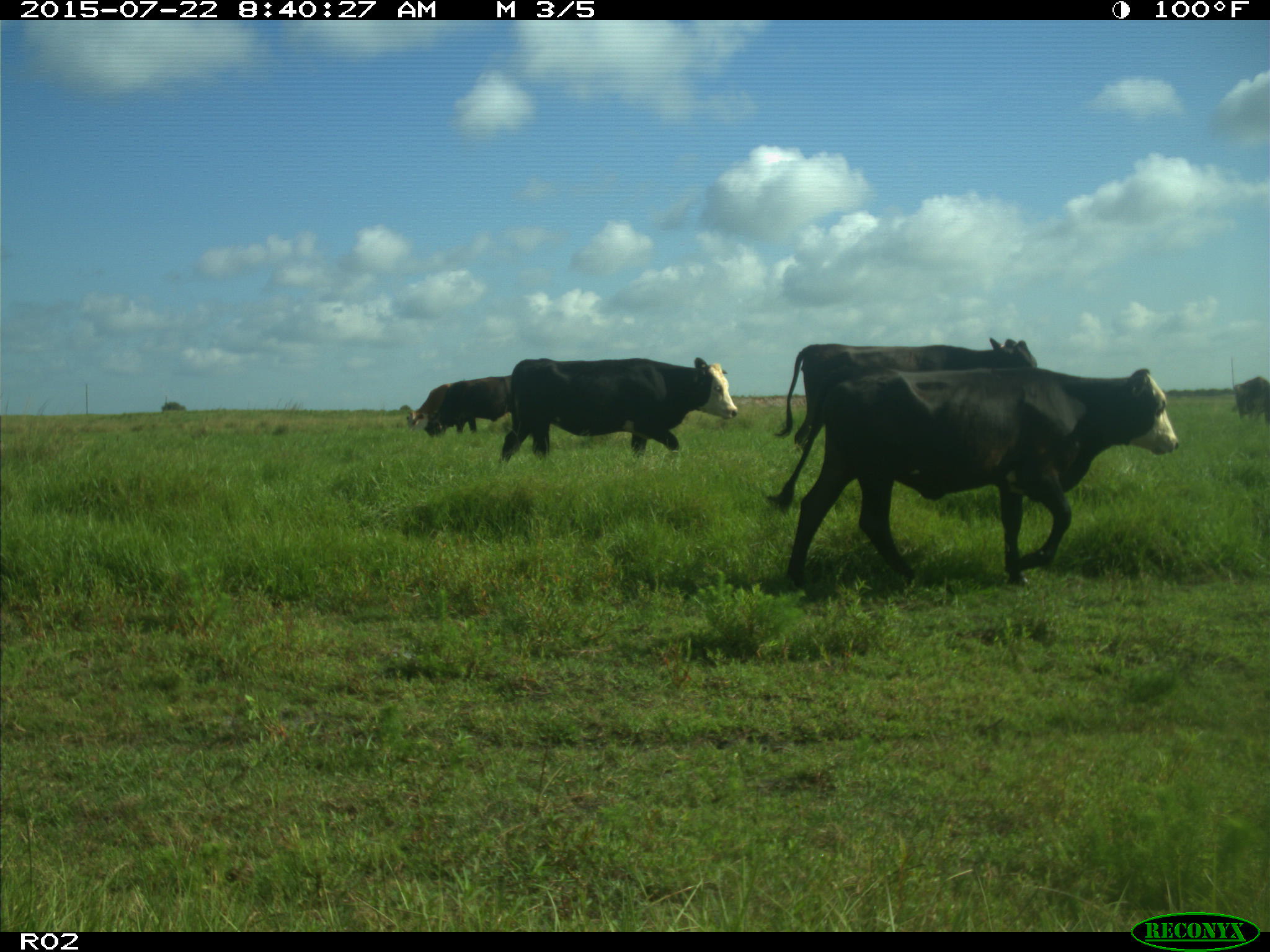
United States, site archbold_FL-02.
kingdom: Animalia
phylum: Chordata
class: Mammalia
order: Artiodactyla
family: Bovidae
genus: Bos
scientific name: Bos taurus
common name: domestic cow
Bos taurus (domestic cow).